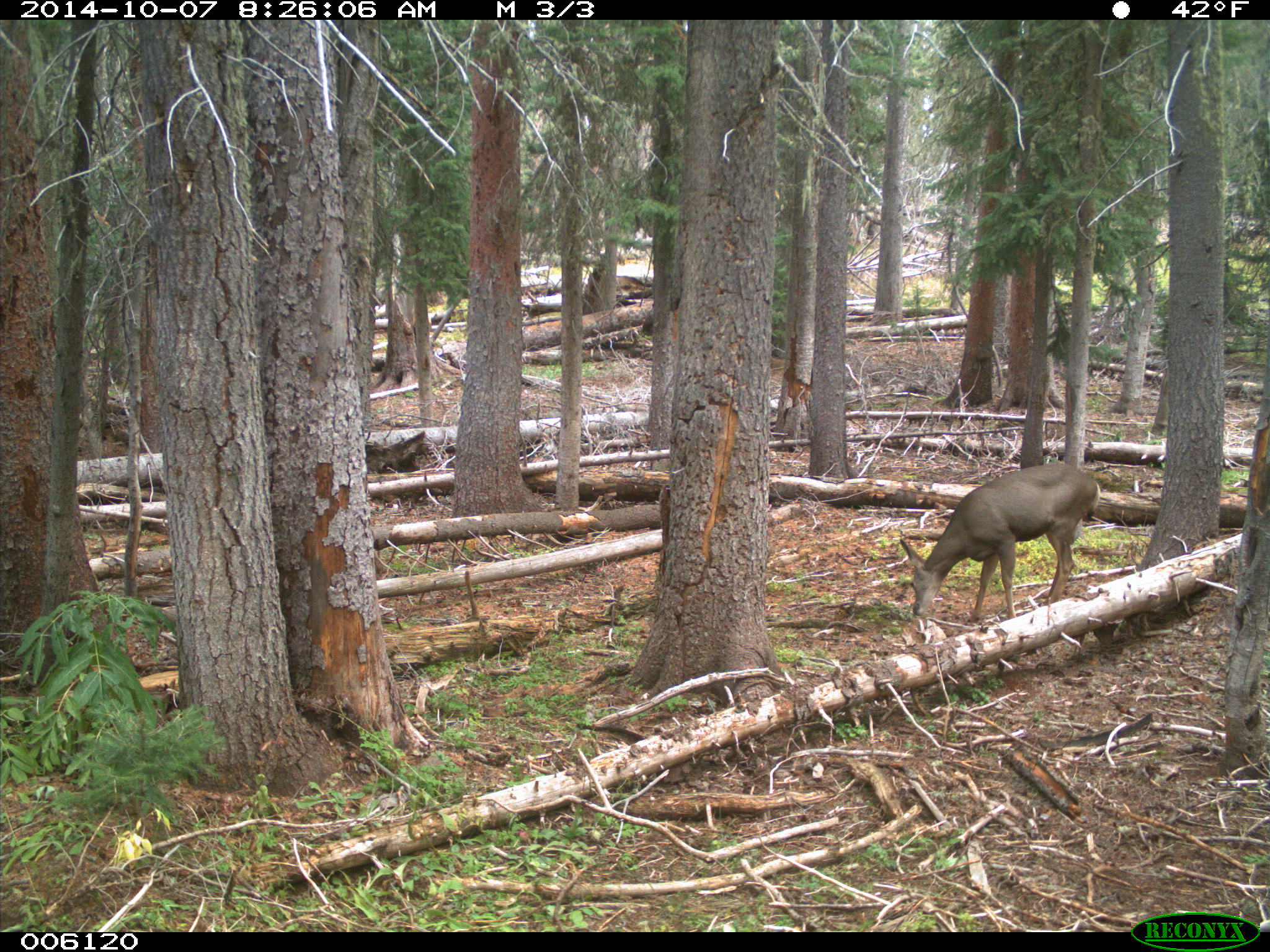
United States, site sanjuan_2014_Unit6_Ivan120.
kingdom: Animalia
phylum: Chordata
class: Mammalia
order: Artiodactyla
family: Cervidae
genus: Odocoileus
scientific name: Odocoileus hemionus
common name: mule deer